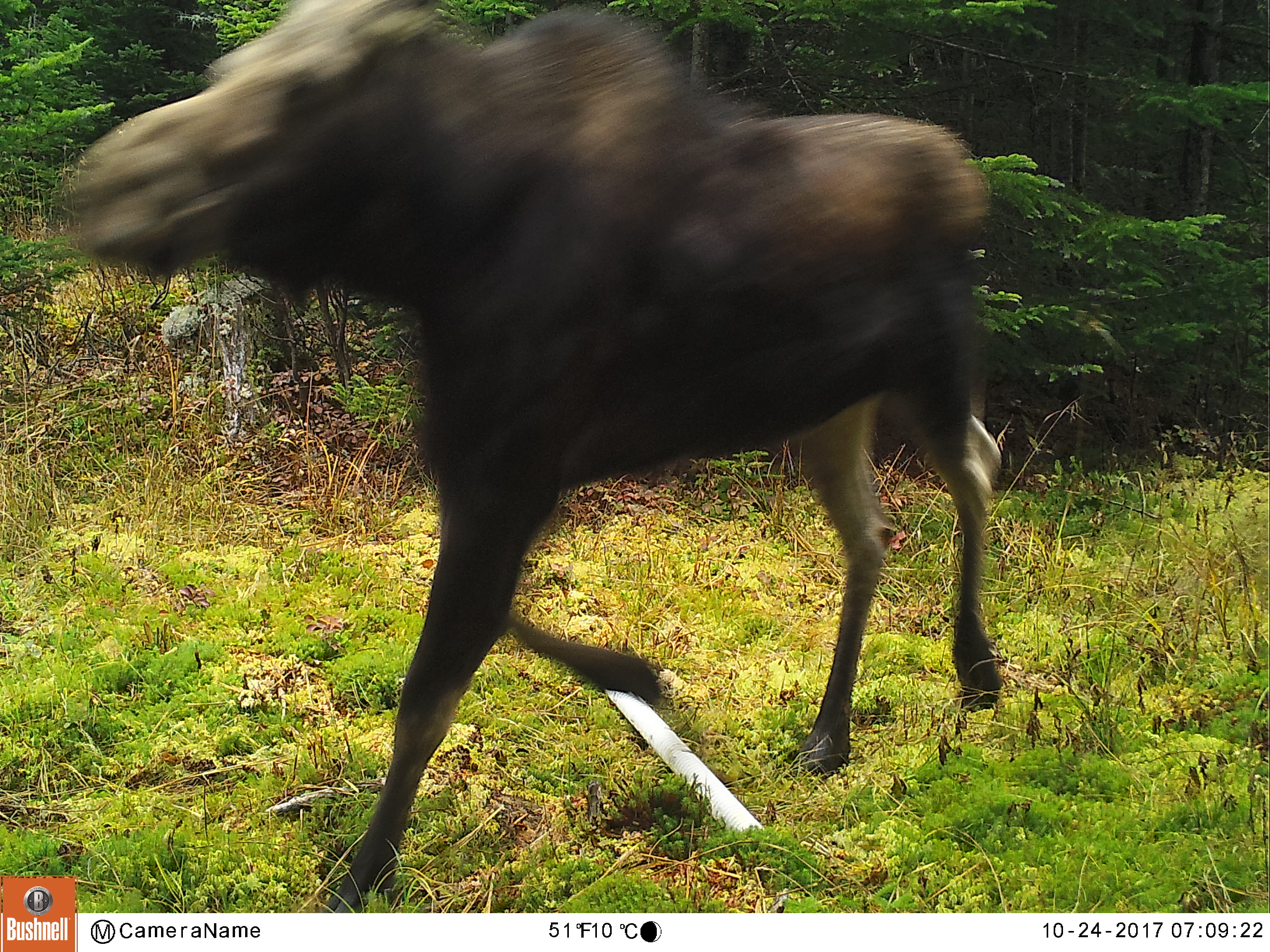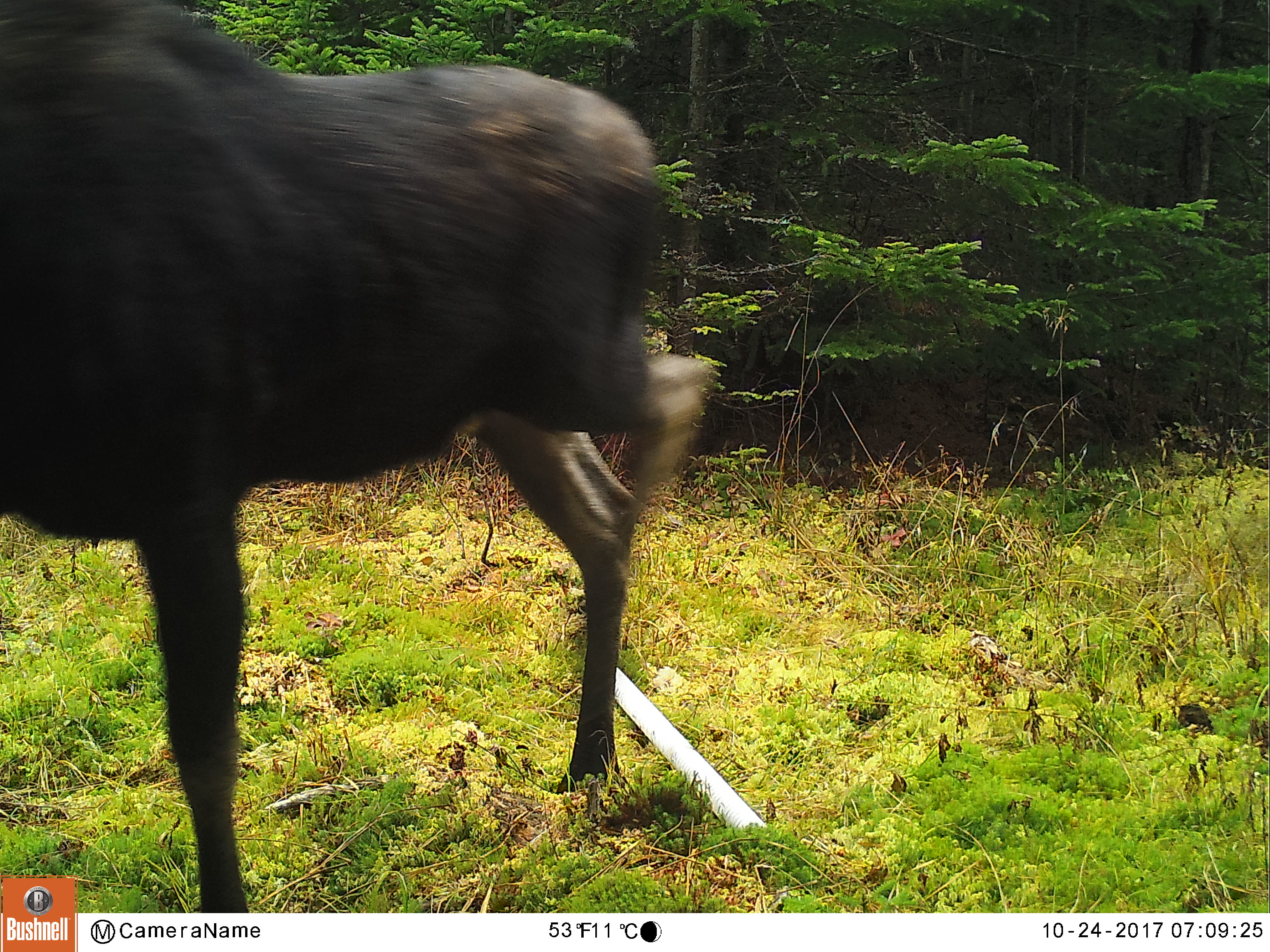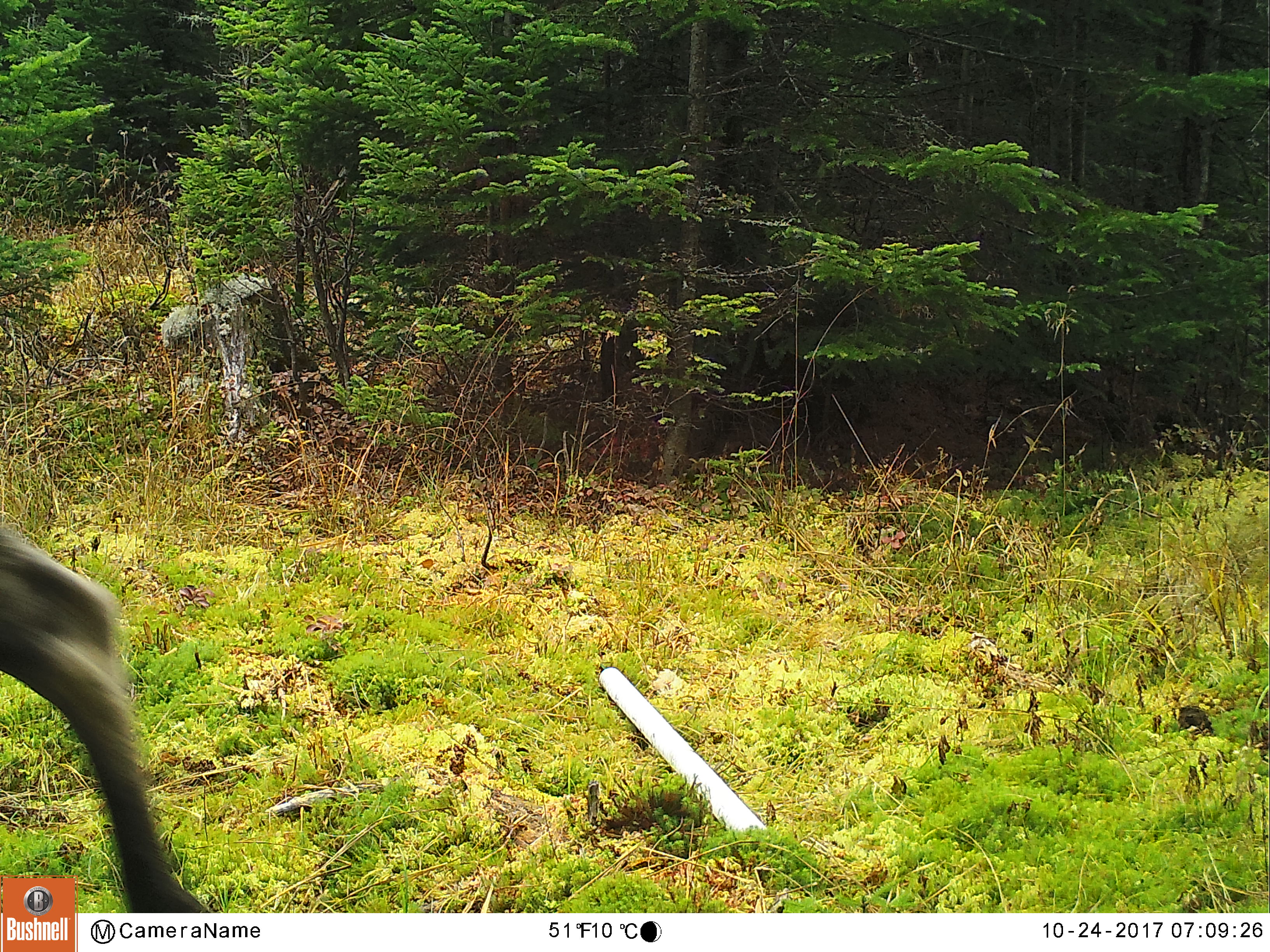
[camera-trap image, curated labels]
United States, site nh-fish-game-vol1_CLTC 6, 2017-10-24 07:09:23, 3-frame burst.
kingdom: Animalia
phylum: Chordata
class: Mammalia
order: Artiodactyla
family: Cervidae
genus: Alces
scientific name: Alces alces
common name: moose